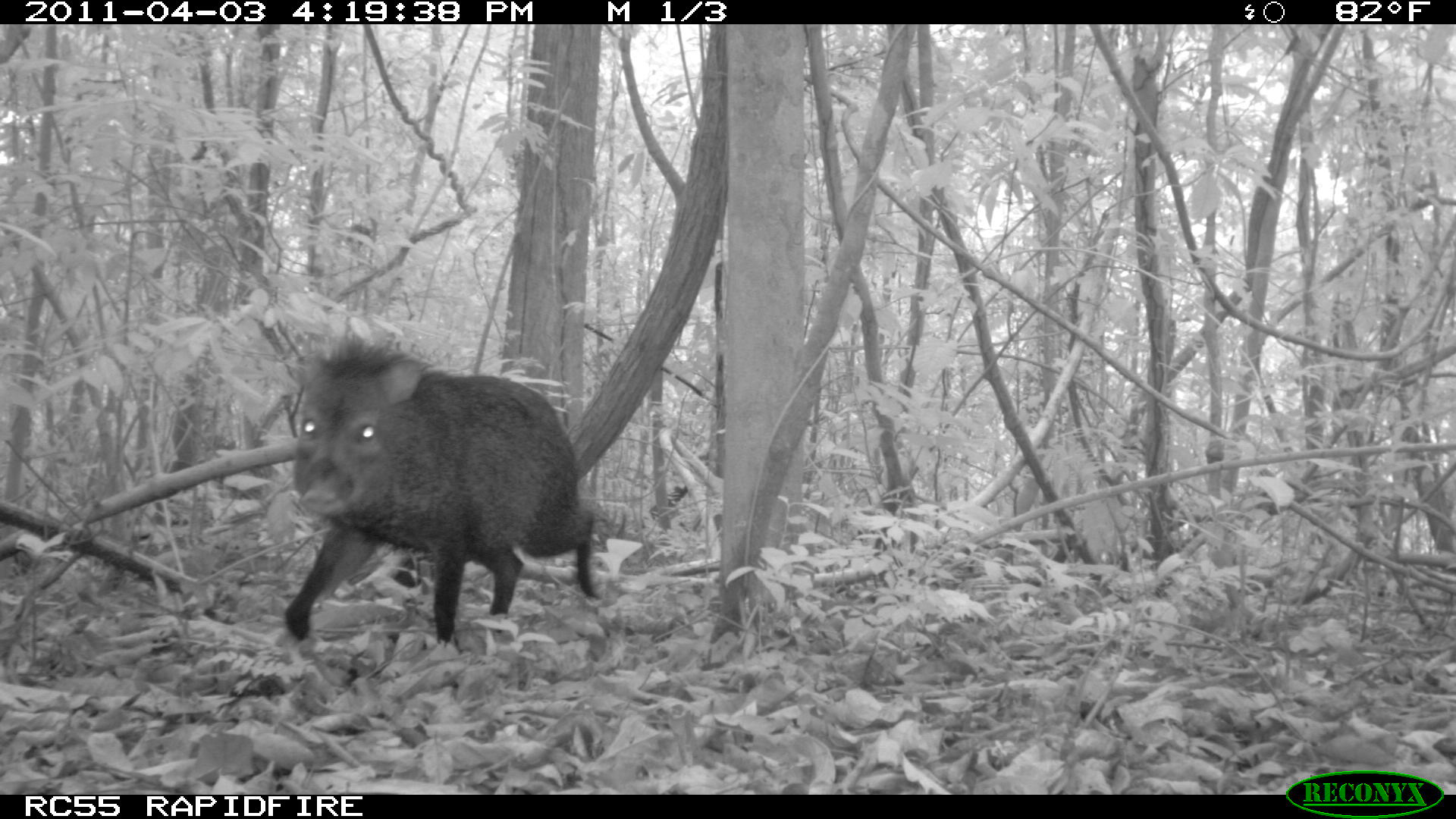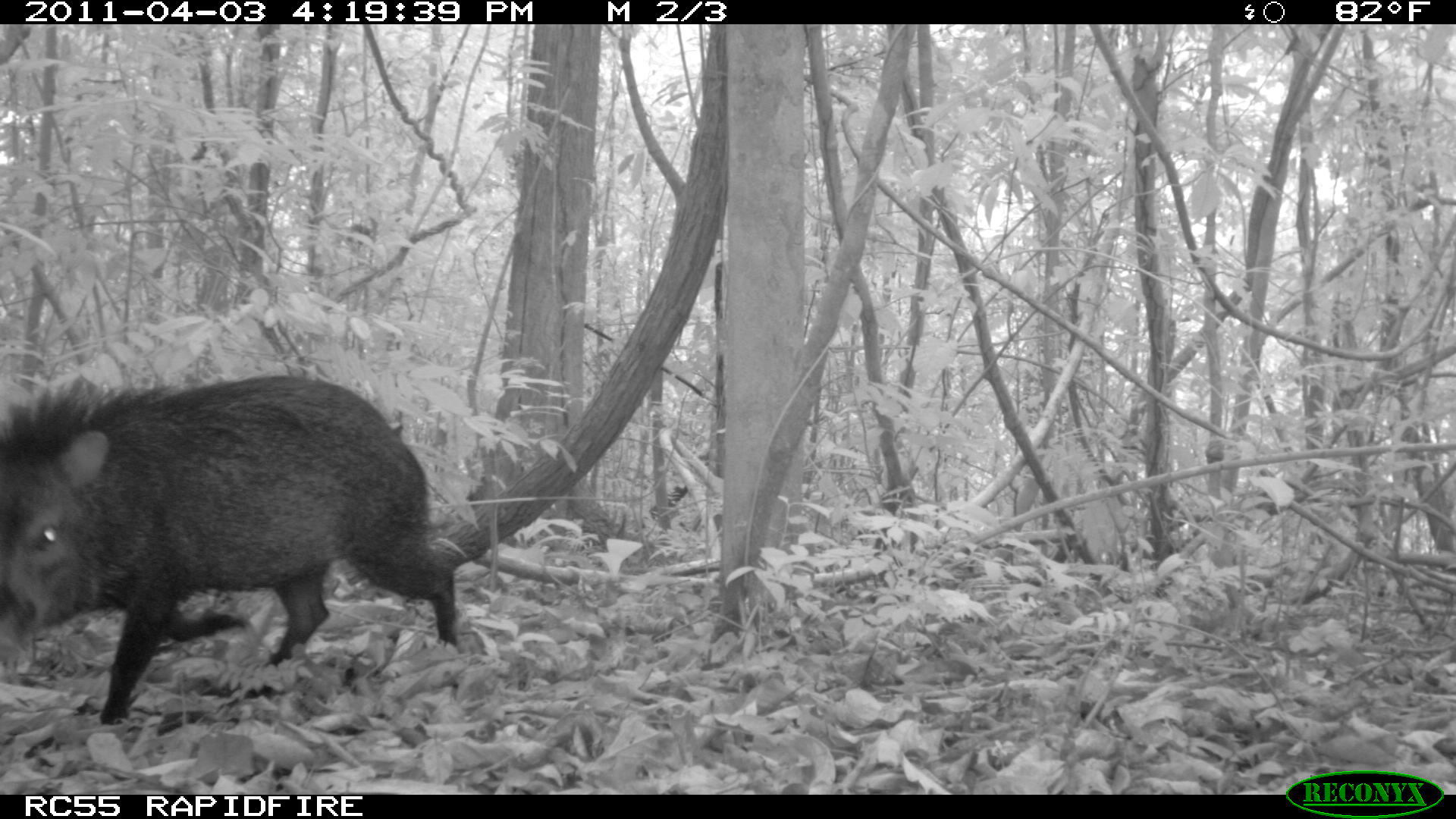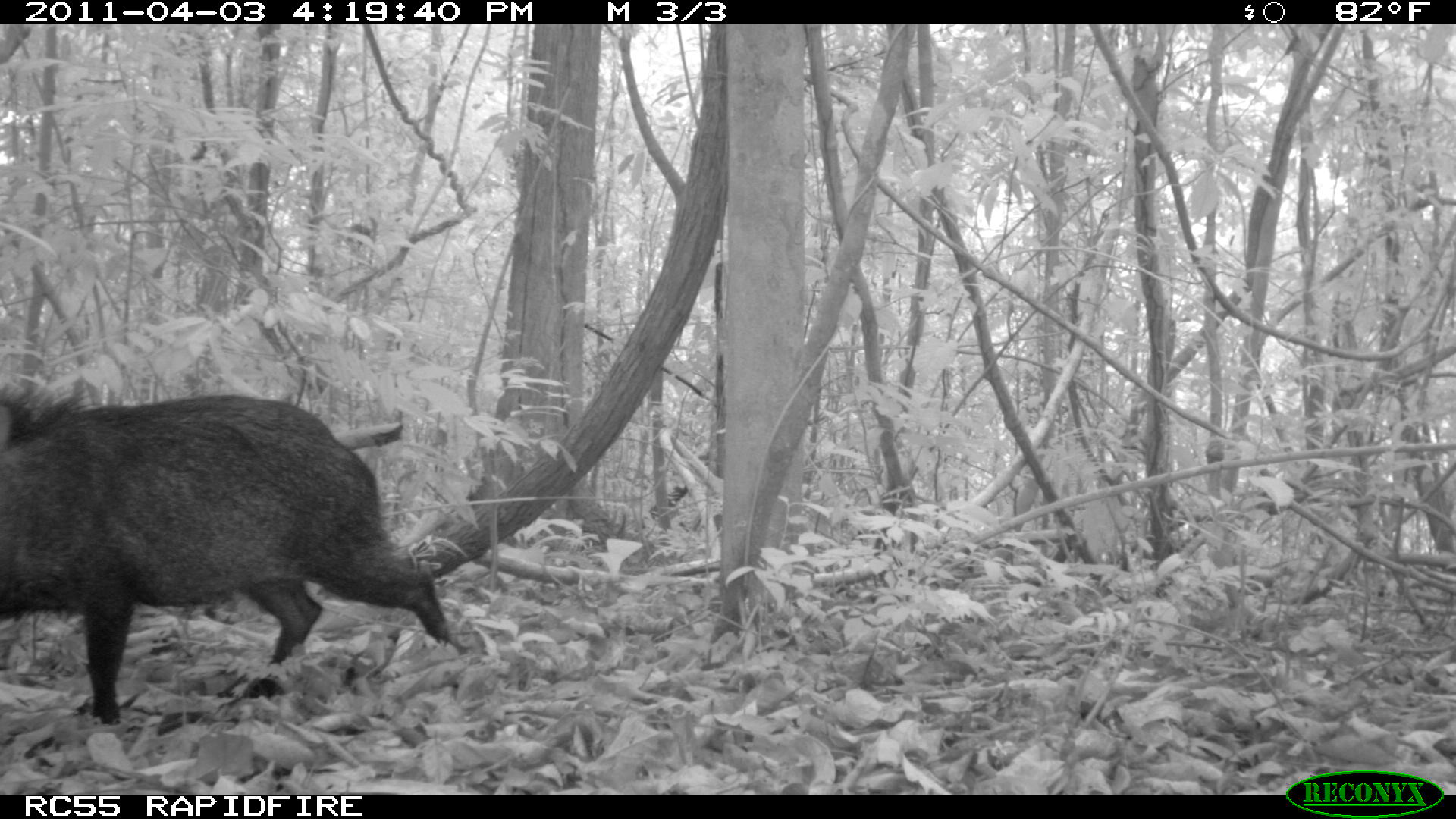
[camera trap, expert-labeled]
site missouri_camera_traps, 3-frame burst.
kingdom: Animalia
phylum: Chordata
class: Mammalia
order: Artiodactyla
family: Tayassuidae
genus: Pecari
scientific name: Pecari tajacu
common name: collared peccary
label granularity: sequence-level